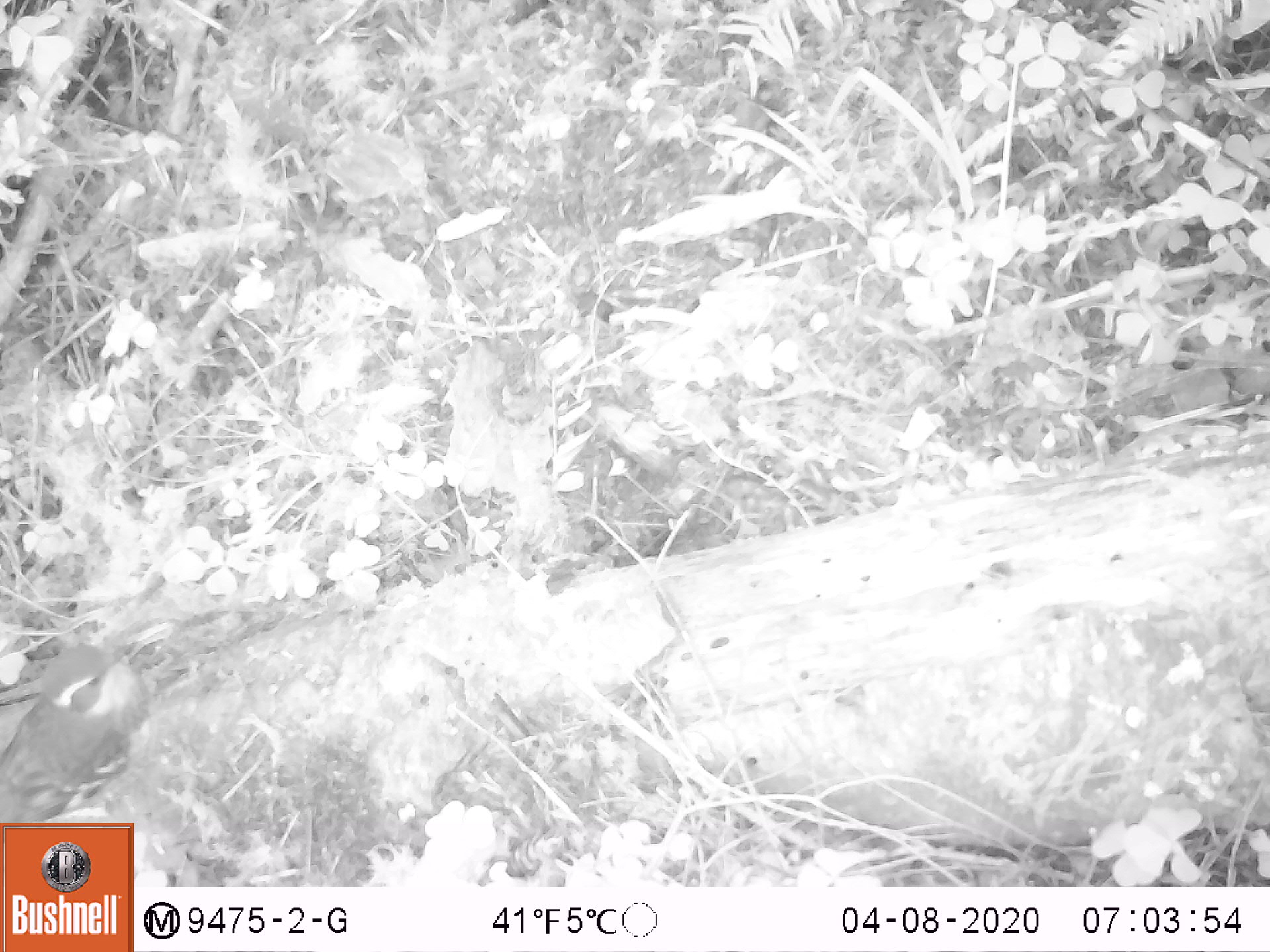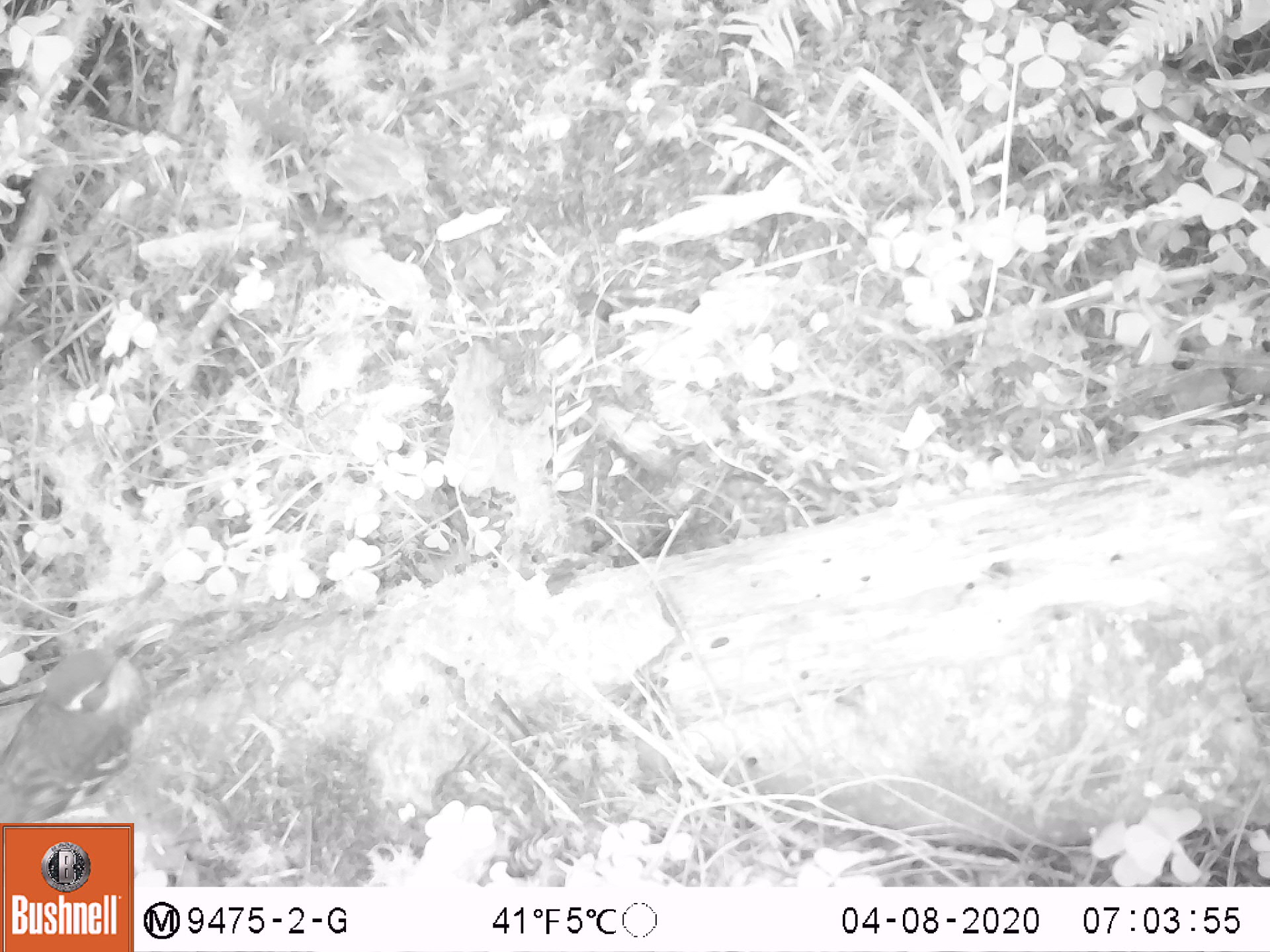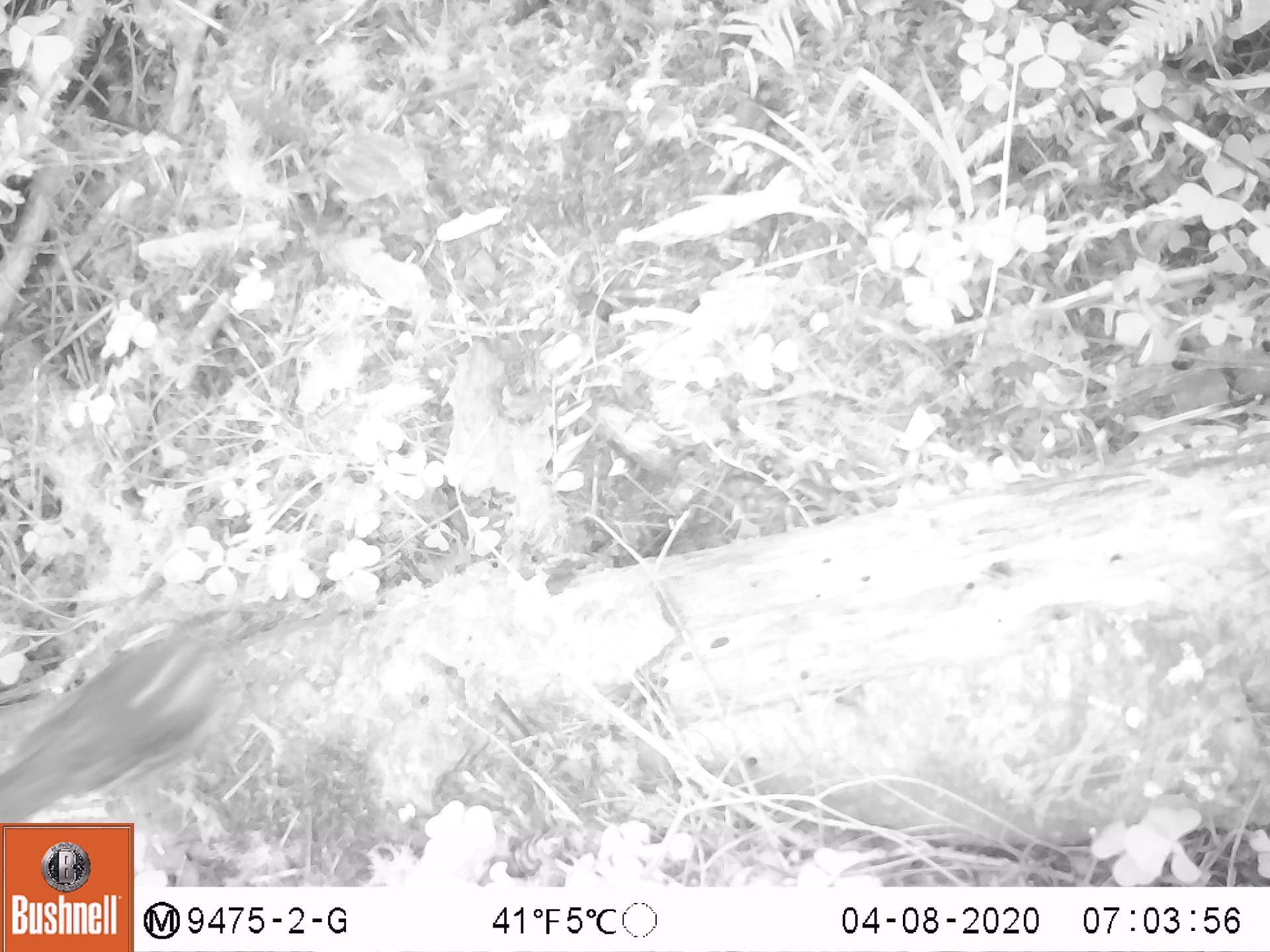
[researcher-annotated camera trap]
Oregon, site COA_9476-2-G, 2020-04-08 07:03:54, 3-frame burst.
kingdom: Animalia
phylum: Chordata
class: Aves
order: Passeriformes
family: Turdidae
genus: Ixoreus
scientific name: Ixoreus naevius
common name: varied thrush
Varied thrush (Ixoreus naevius).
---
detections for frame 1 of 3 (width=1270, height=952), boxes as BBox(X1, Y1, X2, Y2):
varied thrush: BBox(3, 633, 154, 819)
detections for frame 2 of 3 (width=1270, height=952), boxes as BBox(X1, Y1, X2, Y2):
varied thrush: BBox(1, 637, 159, 820)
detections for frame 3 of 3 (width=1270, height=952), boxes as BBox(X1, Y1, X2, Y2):
varied thrush: BBox(3, 625, 229, 819)